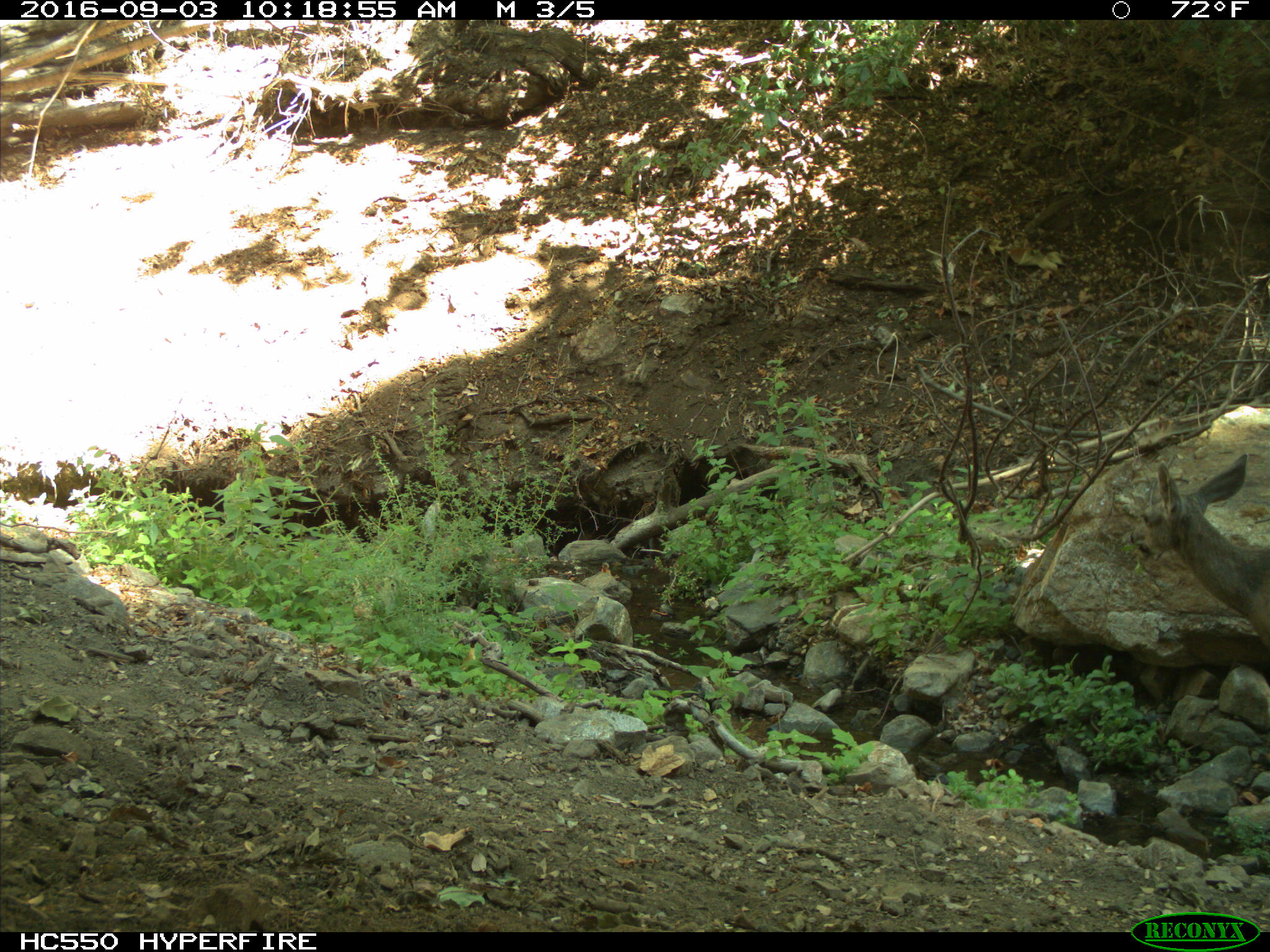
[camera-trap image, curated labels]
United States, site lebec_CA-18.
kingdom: Animalia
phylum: Chordata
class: Mammalia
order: Artiodactyla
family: Cervidae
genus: Odocoileus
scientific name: Odocoileus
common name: deer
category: unidentified deer